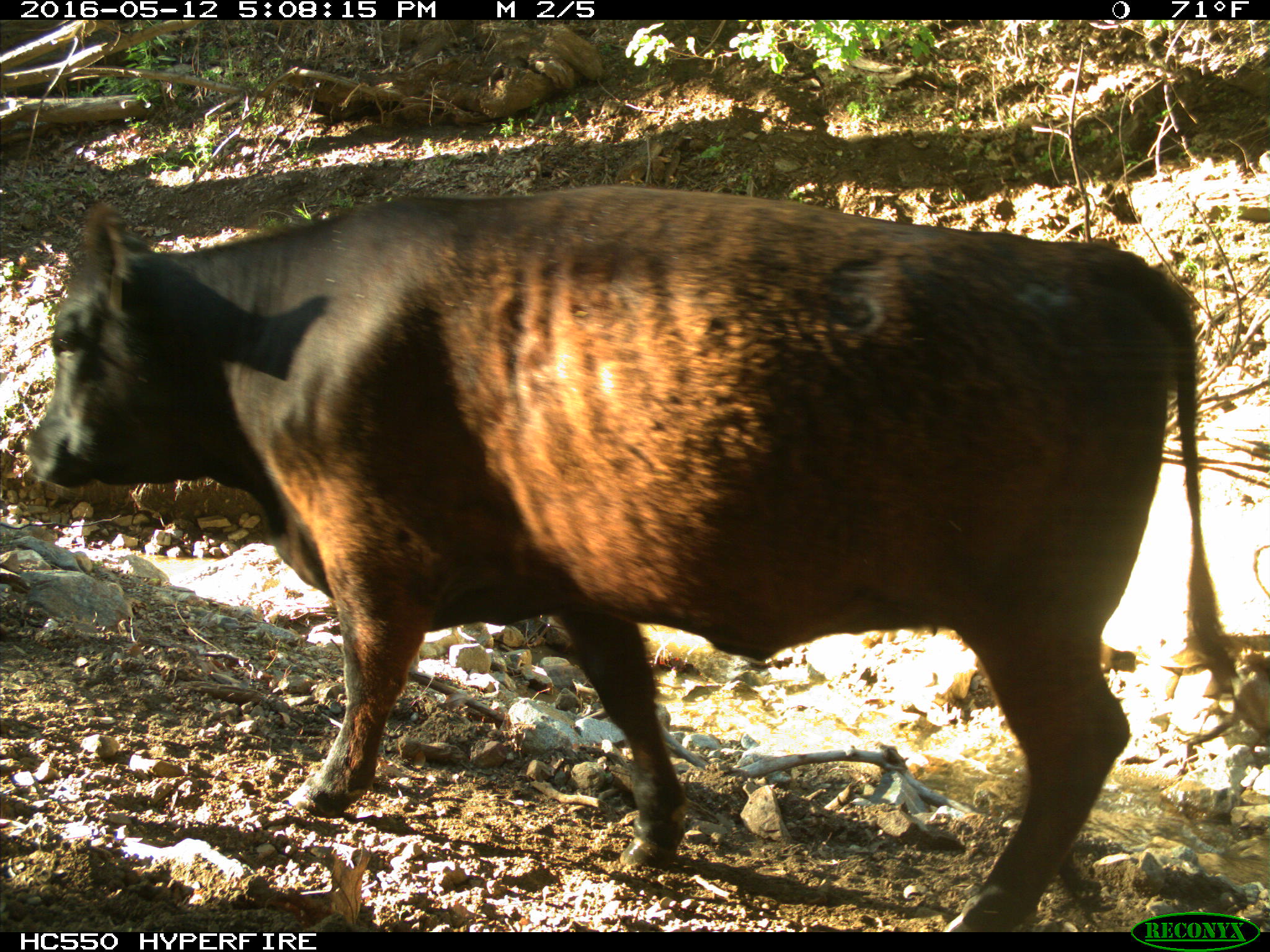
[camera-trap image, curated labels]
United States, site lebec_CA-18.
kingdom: Animalia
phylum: Chordata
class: Mammalia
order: Artiodactyla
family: Bovidae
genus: Bos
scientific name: Bos taurus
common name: domestic cow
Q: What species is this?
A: Bos taurus (domestic cow).